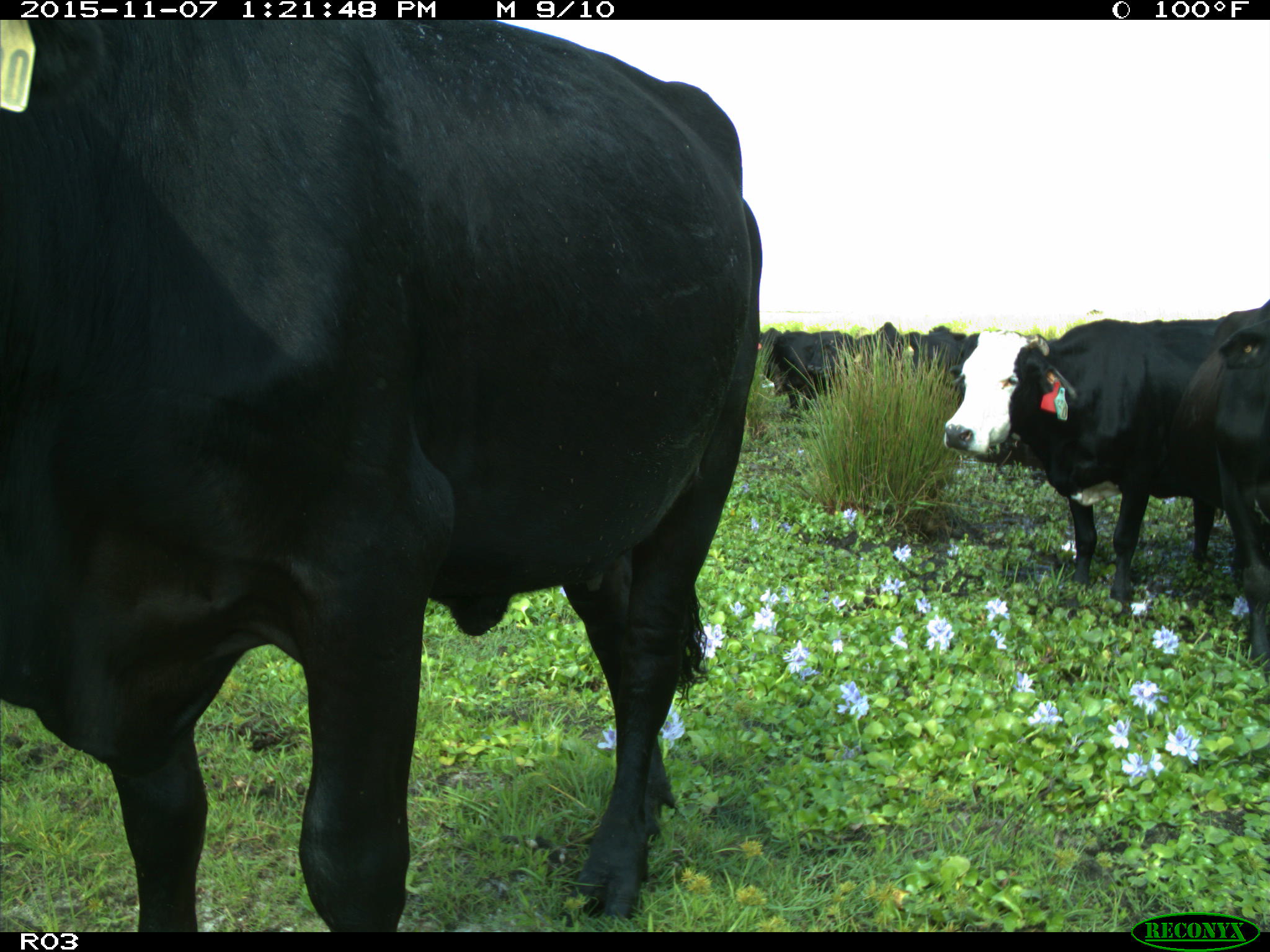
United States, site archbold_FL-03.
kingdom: Animalia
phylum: Chordata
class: Mammalia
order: Artiodactyla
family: Bovidae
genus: Bos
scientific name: Bos taurus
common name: domestic cow